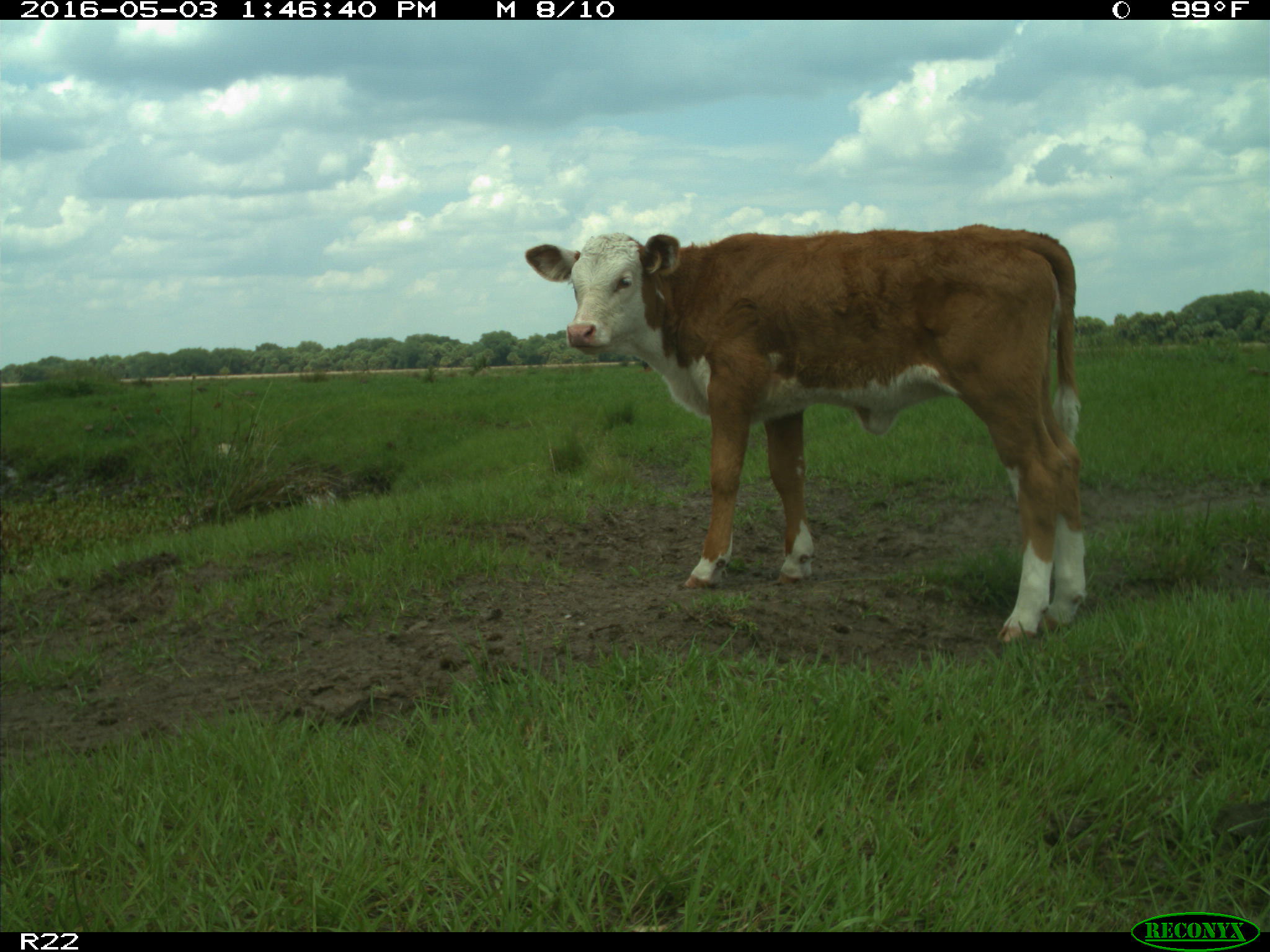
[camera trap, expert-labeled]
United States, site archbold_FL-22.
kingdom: Animalia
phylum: Chordata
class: Mammalia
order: Artiodactyla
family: Bovidae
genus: Bos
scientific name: Bos taurus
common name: domestic cow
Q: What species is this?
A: Bos taurus (domestic cow).